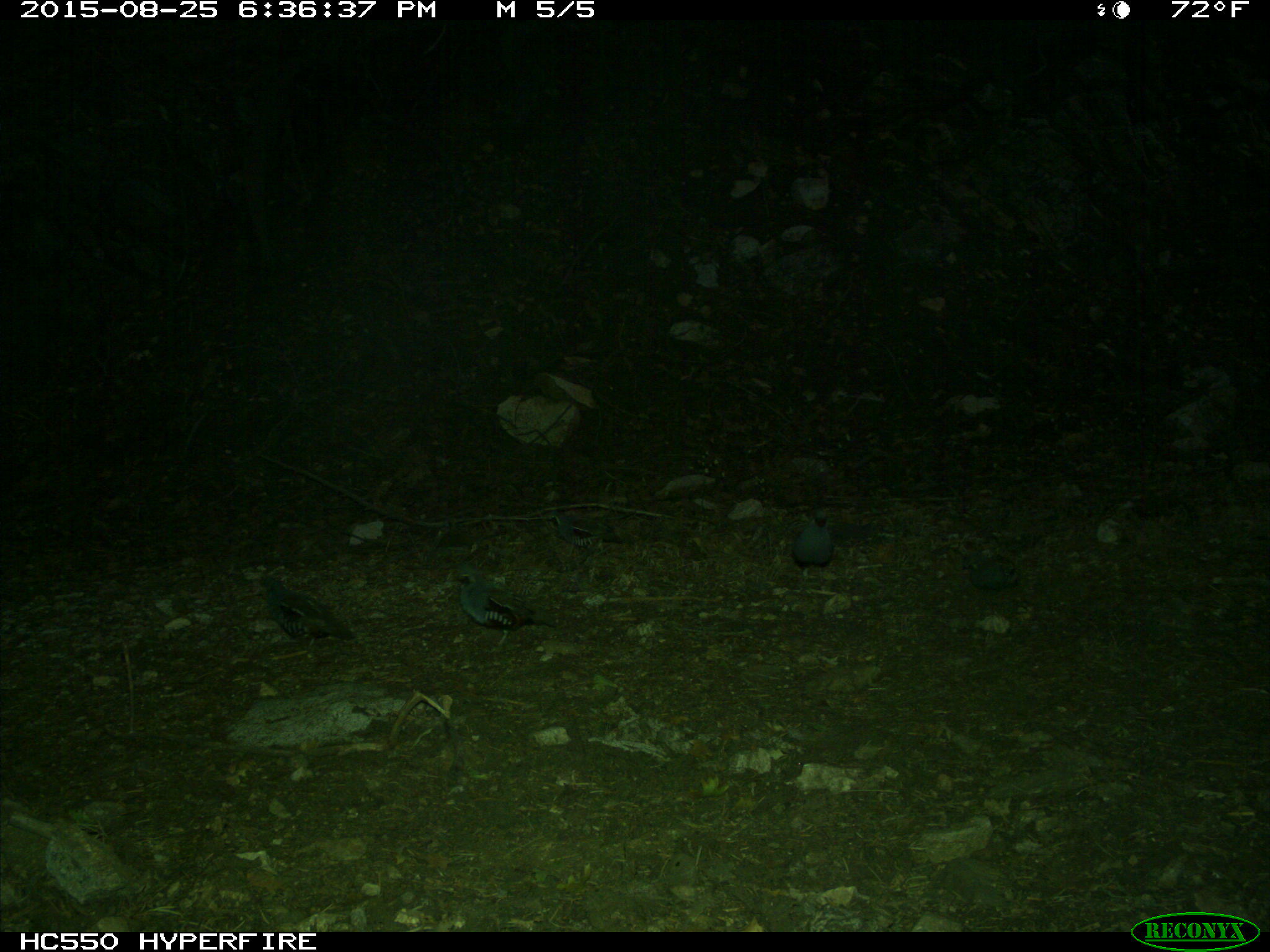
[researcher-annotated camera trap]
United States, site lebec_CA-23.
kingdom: Animalia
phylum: Chordata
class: Aves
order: Galliformes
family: Odontophoridae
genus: Callipepla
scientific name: Callipepla californica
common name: california quail